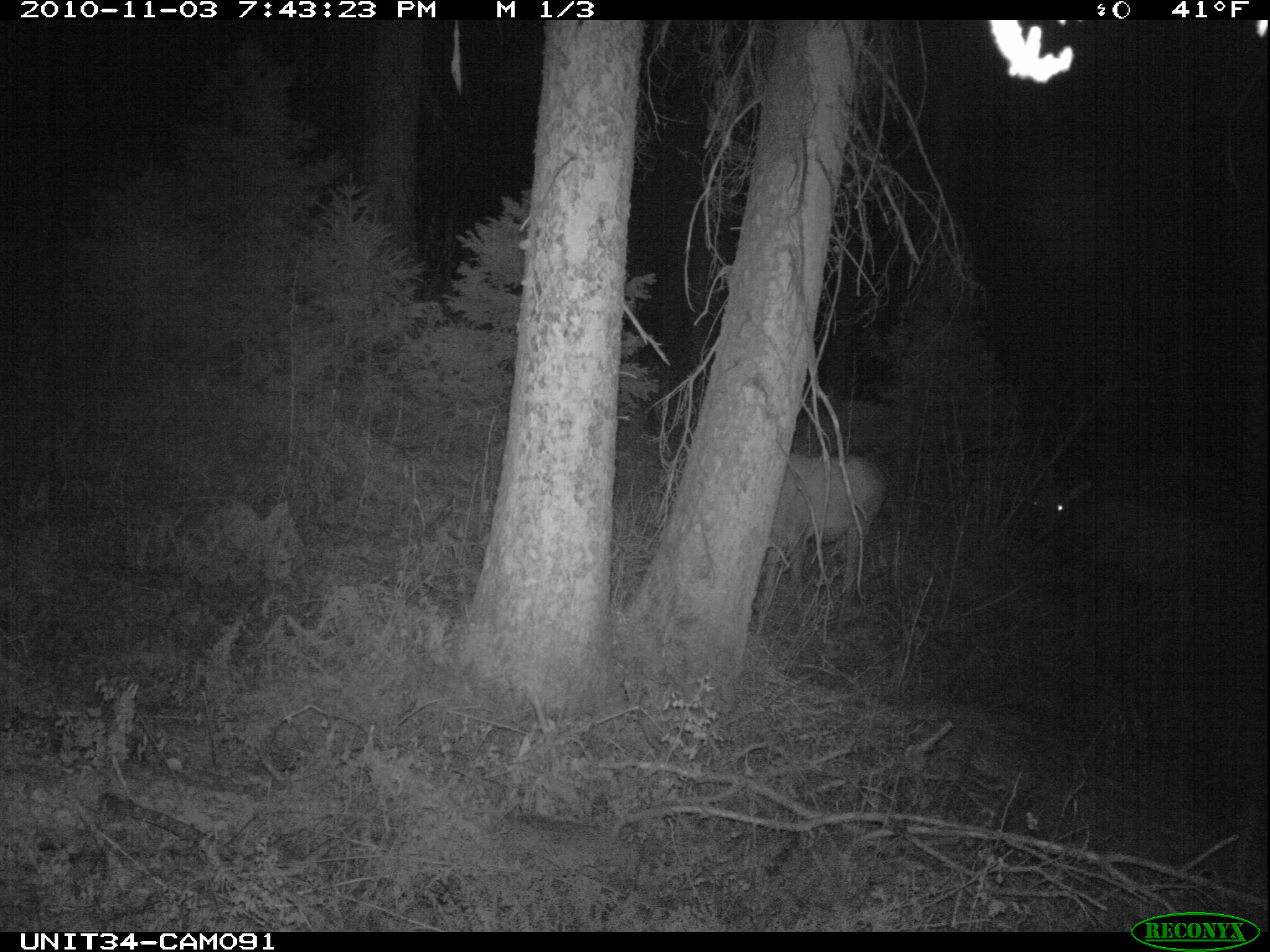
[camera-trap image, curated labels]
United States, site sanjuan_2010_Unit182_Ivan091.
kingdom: Animalia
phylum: Chordata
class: Mammalia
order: Artiodactyla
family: Cervidae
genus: Cervus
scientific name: Cervus elaphus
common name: red deer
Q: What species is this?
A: Cervus elaphus (red deer).